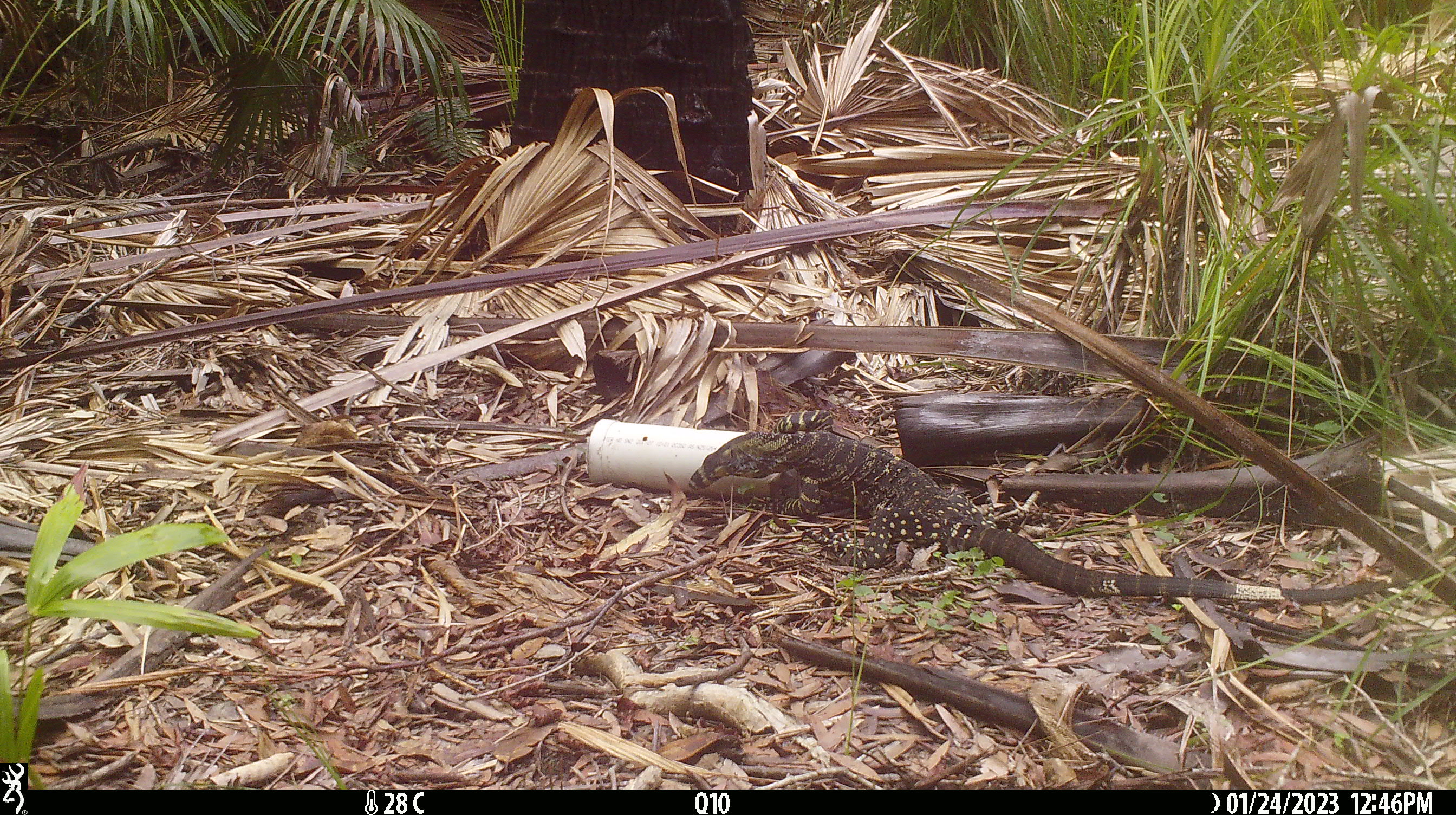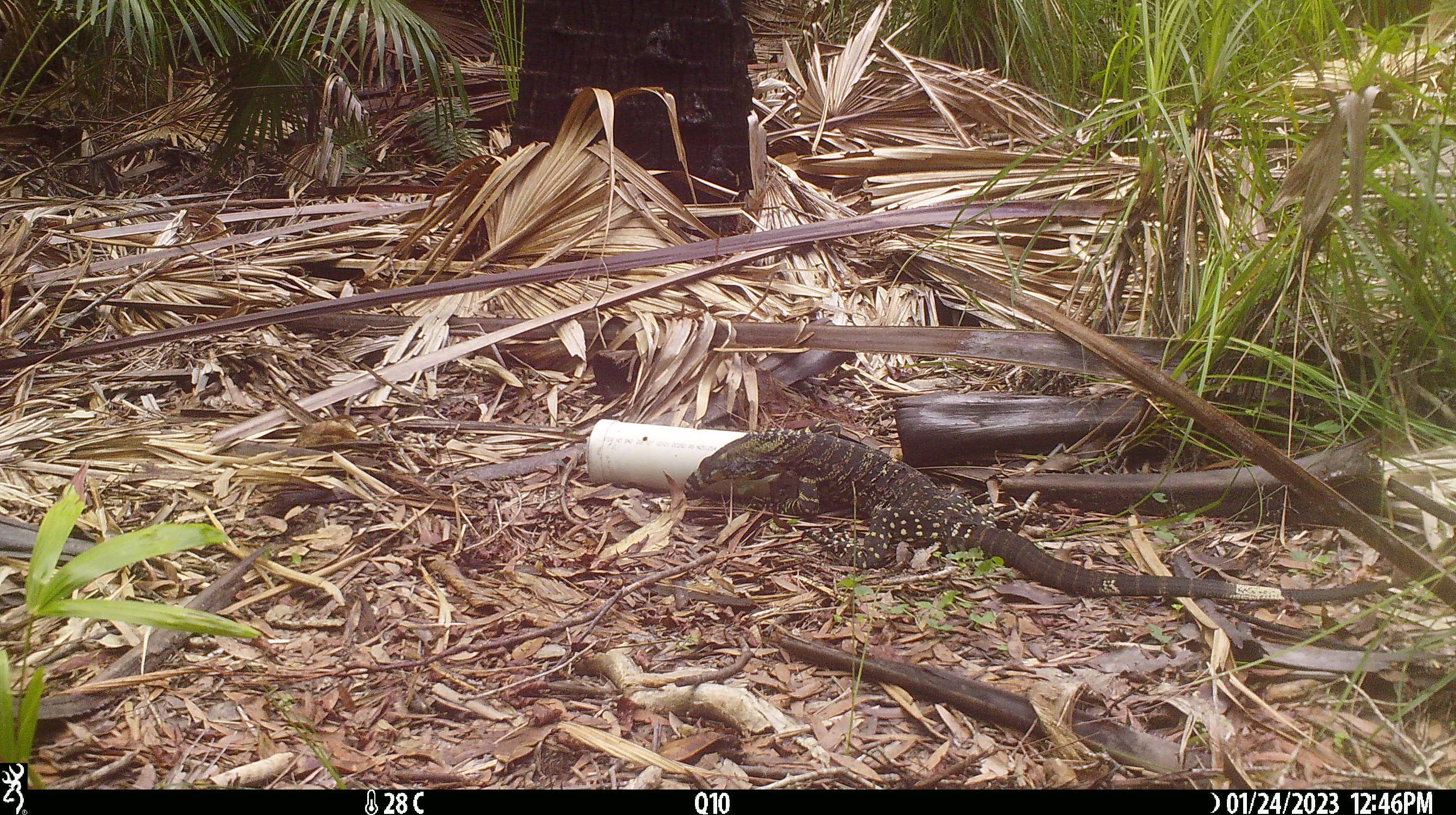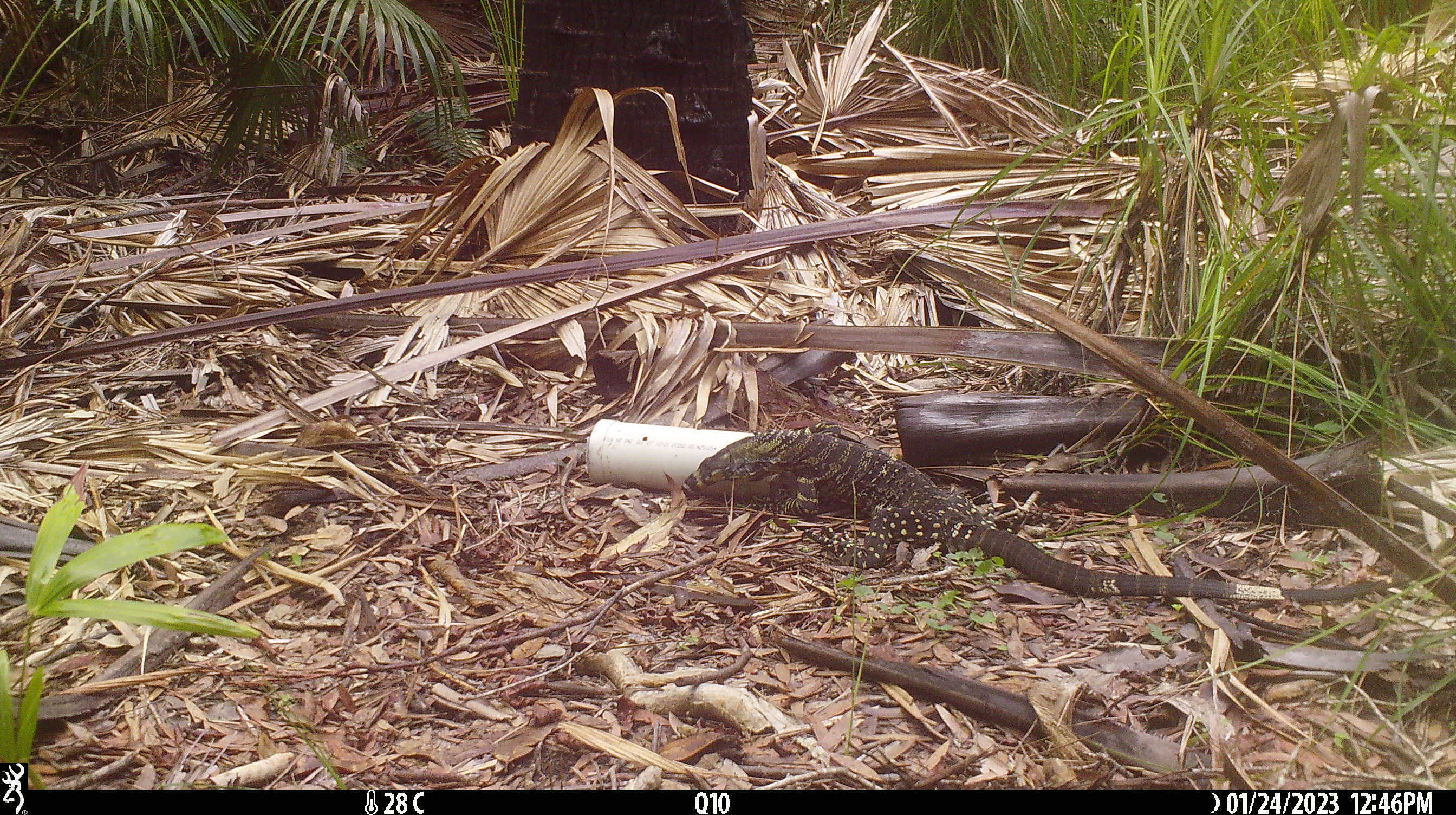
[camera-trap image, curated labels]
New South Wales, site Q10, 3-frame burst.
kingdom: Animalia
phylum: Chordata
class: Reptilia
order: Squamata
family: Varanidae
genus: Varanus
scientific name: Varanus varius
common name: lace monitor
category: goanna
Goanna (lace monitor) (Varanus varius).